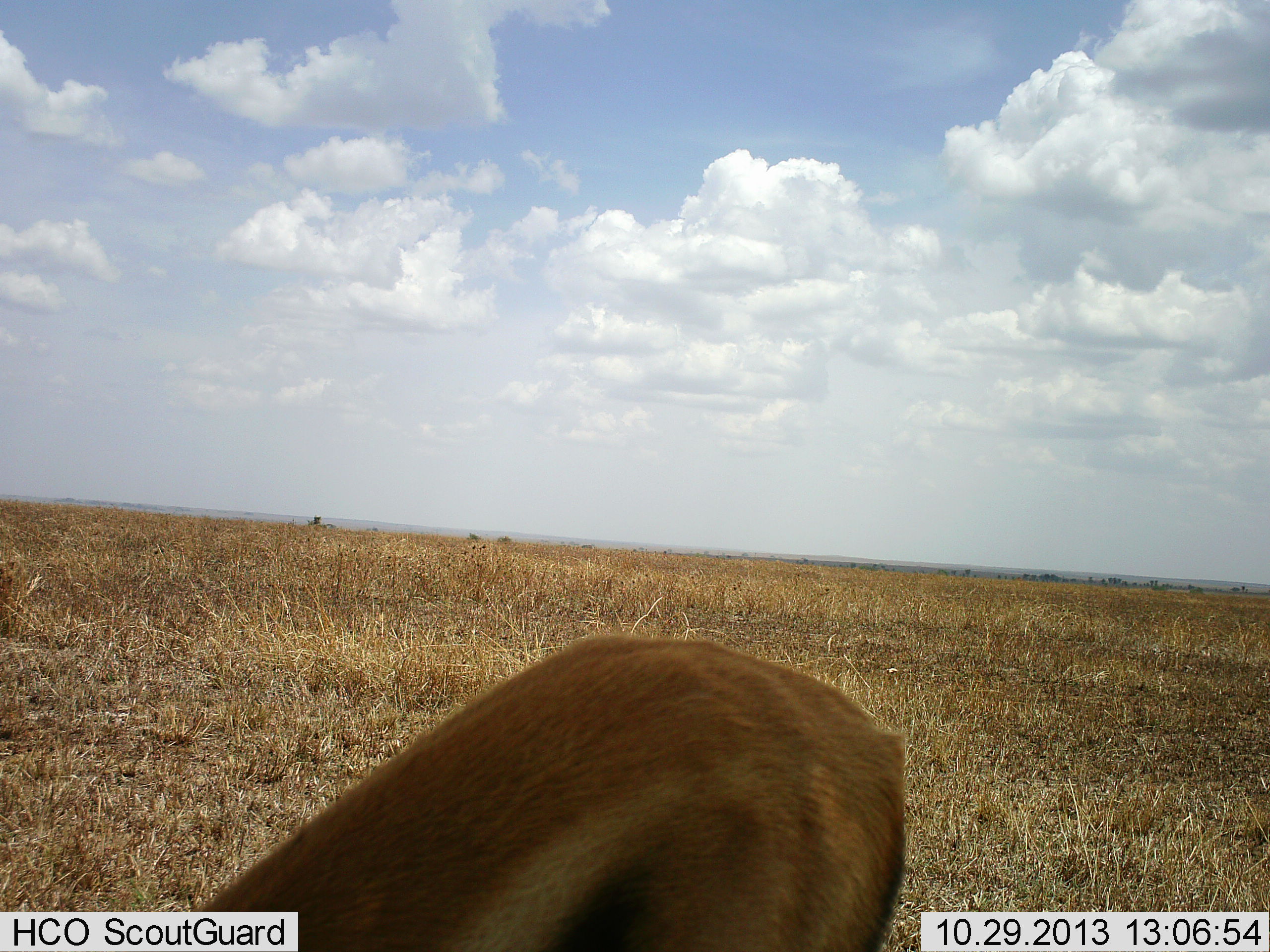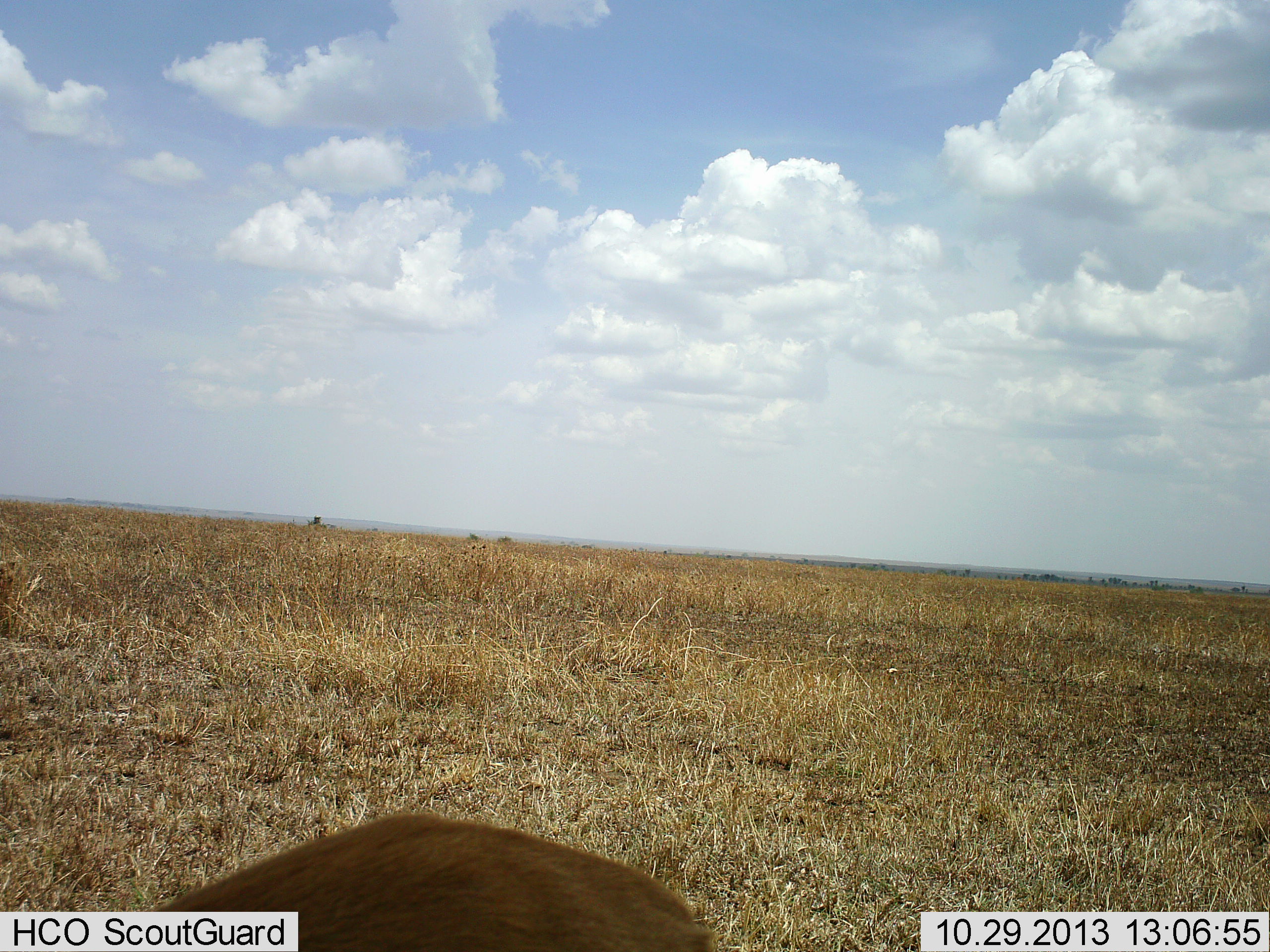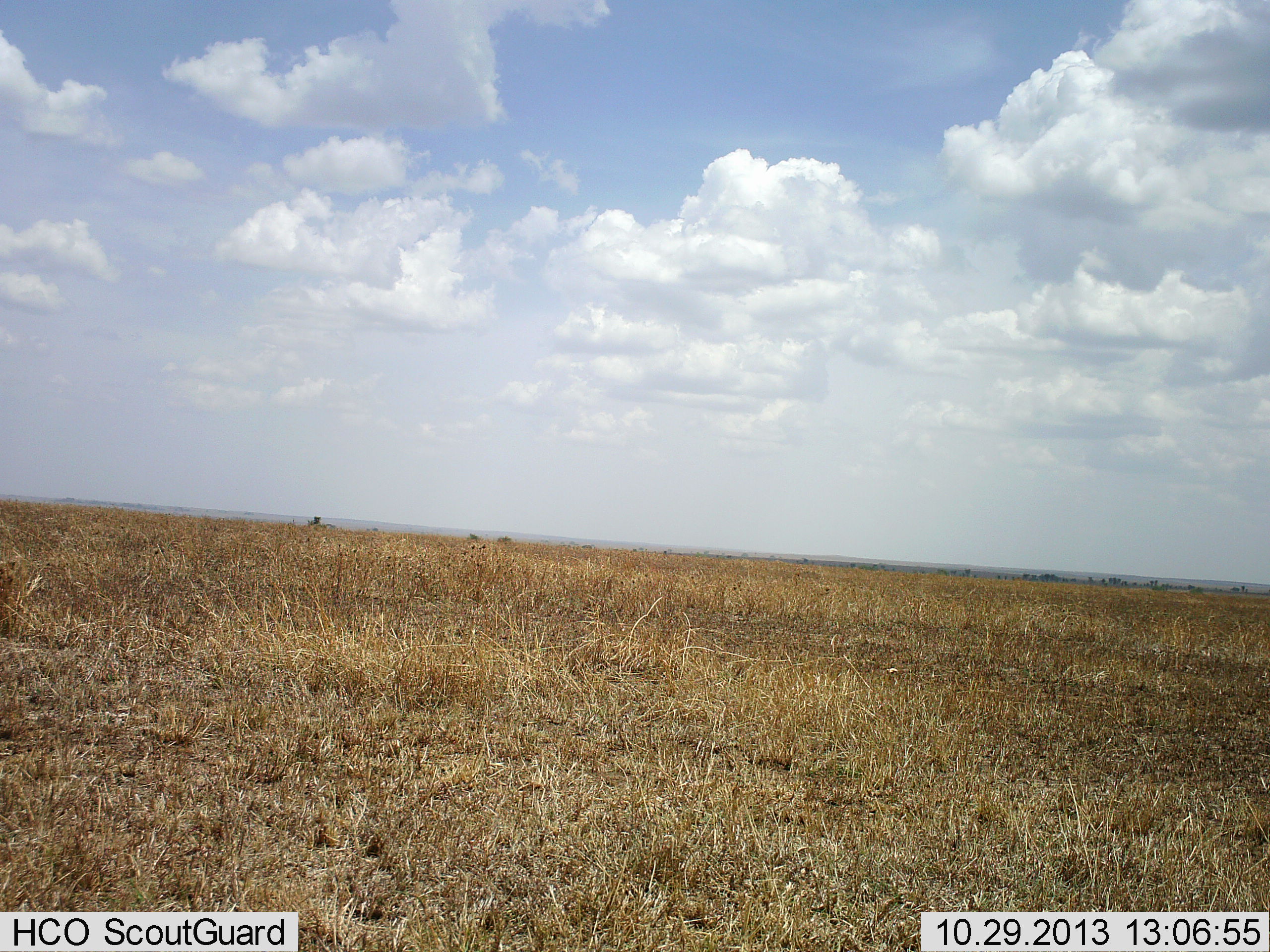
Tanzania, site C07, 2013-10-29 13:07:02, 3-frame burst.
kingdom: Animalia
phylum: Chordata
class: Mammalia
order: Artiodactyla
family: Bovidae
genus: Eudorcas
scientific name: Eudorcas thomsonii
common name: thomson's gazelle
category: gazellethomsons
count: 1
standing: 30%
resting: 10%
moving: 50%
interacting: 0%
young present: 0%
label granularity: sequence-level